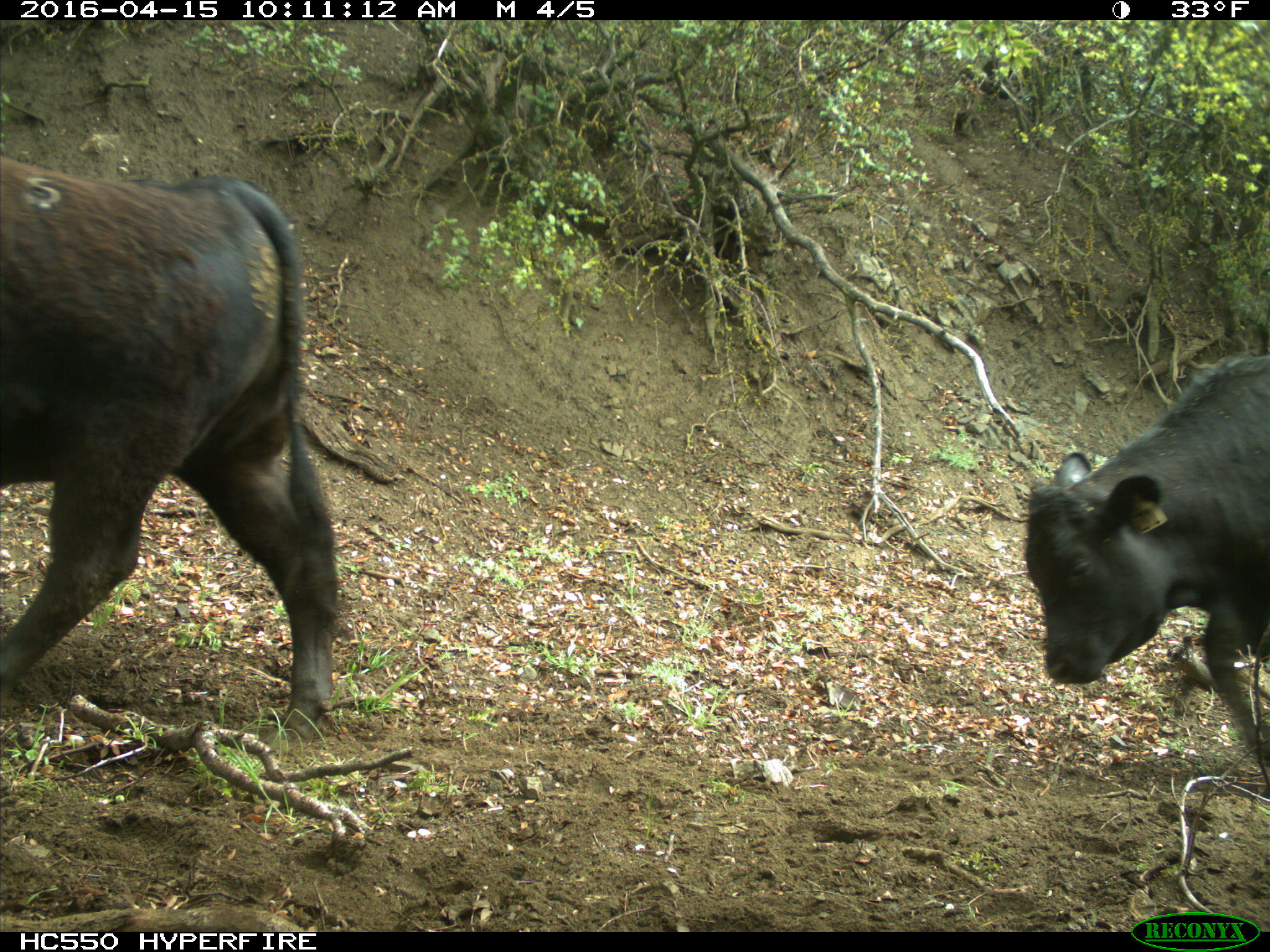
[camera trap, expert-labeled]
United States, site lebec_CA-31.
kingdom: Animalia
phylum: Chordata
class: Mammalia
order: Artiodactyla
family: Bovidae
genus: Bos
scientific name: Bos taurus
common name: domestic cow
Bos taurus (domestic cow).